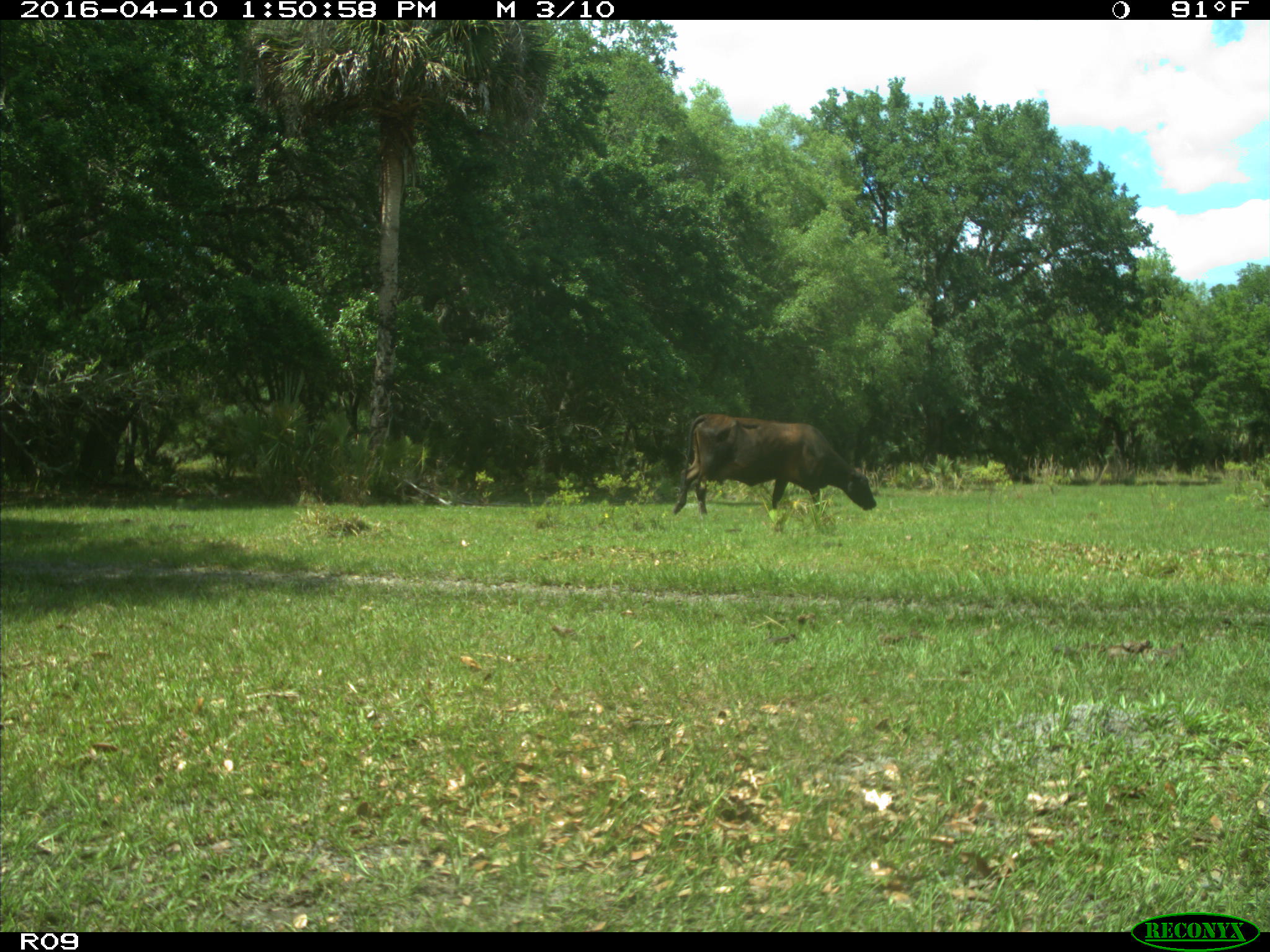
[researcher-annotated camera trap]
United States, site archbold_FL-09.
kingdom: Animalia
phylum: Chordata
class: Mammalia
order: Artiodactyla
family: Bovidae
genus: Bos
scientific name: Bos taurus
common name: domestic cow